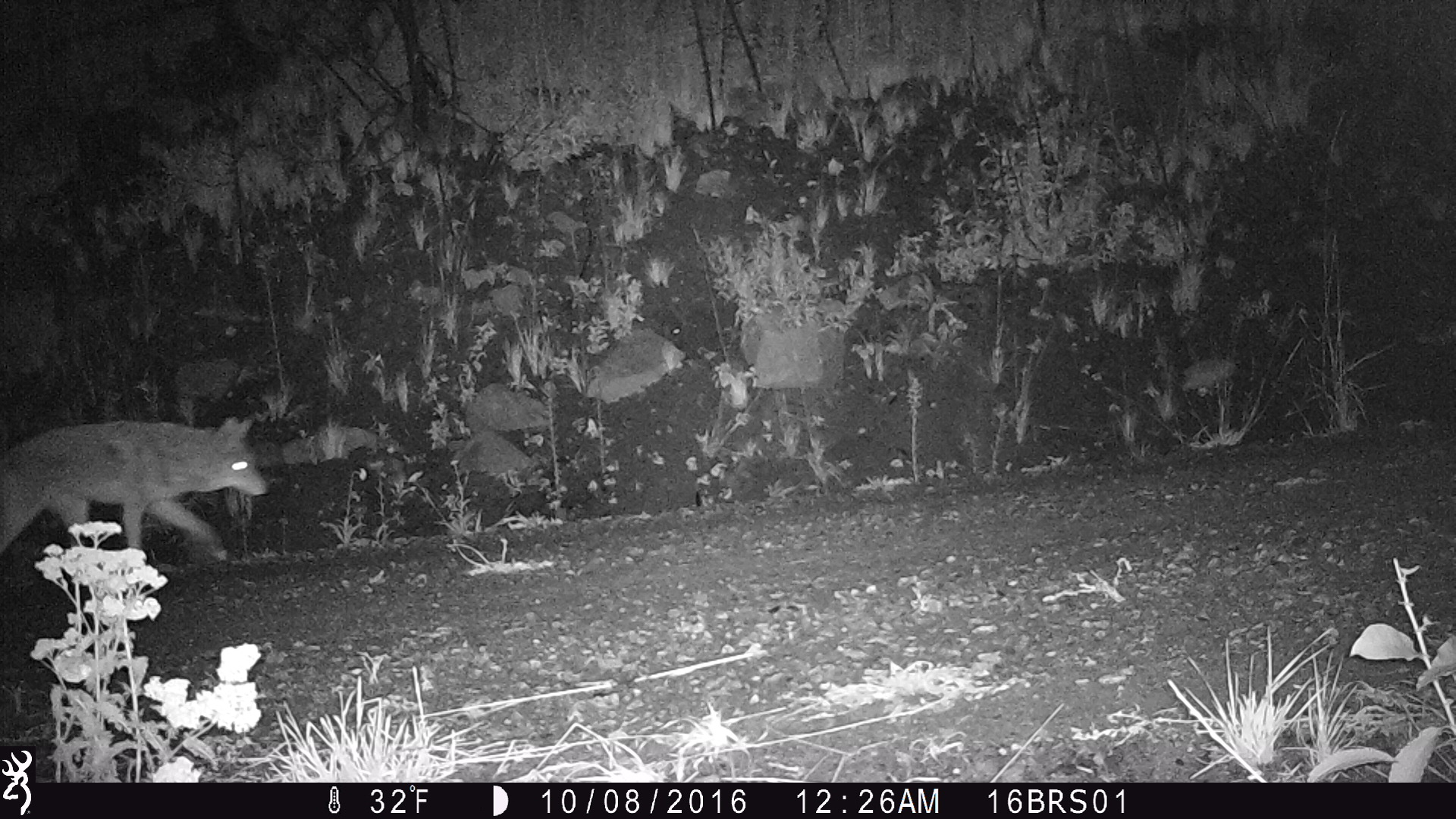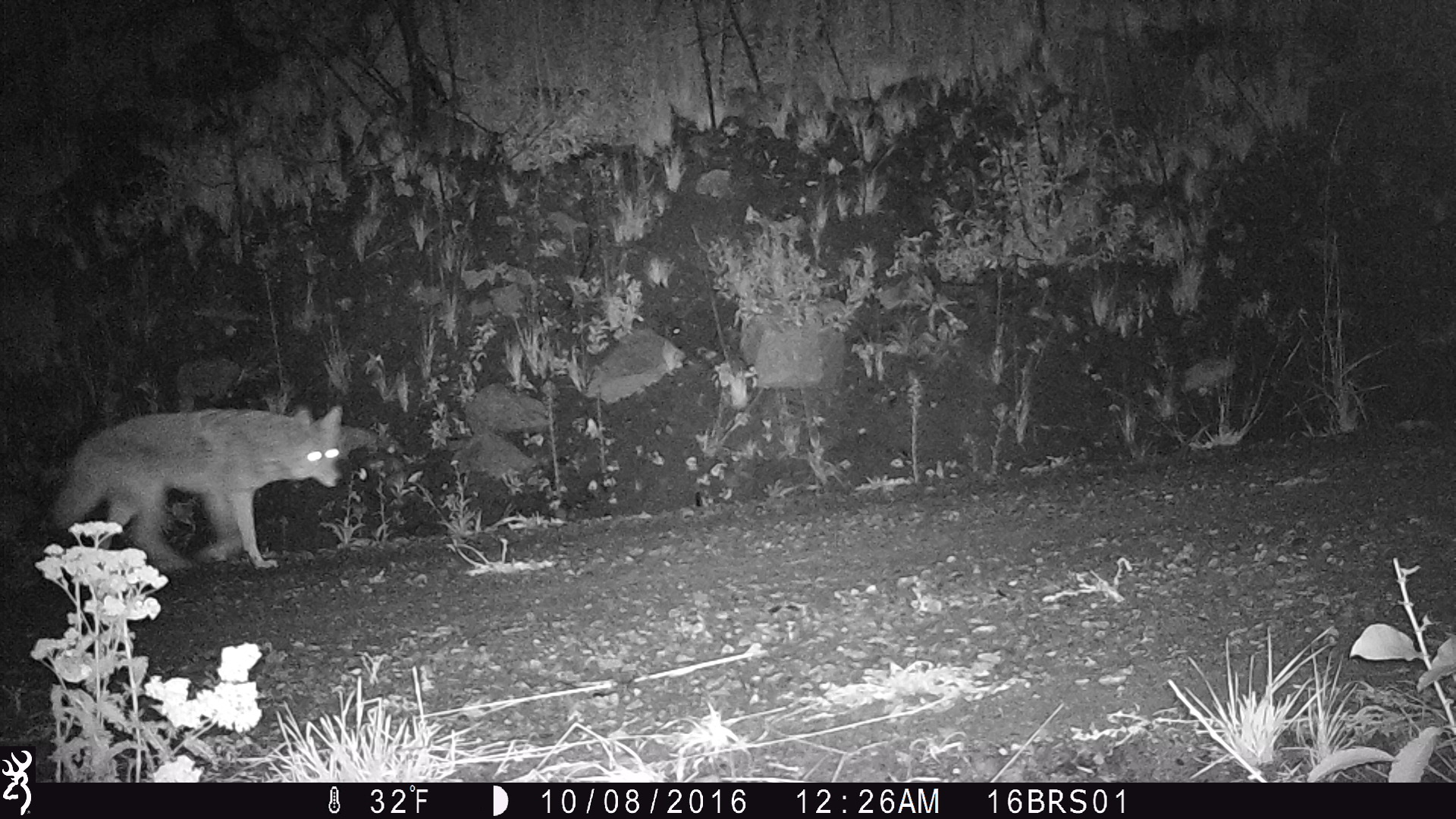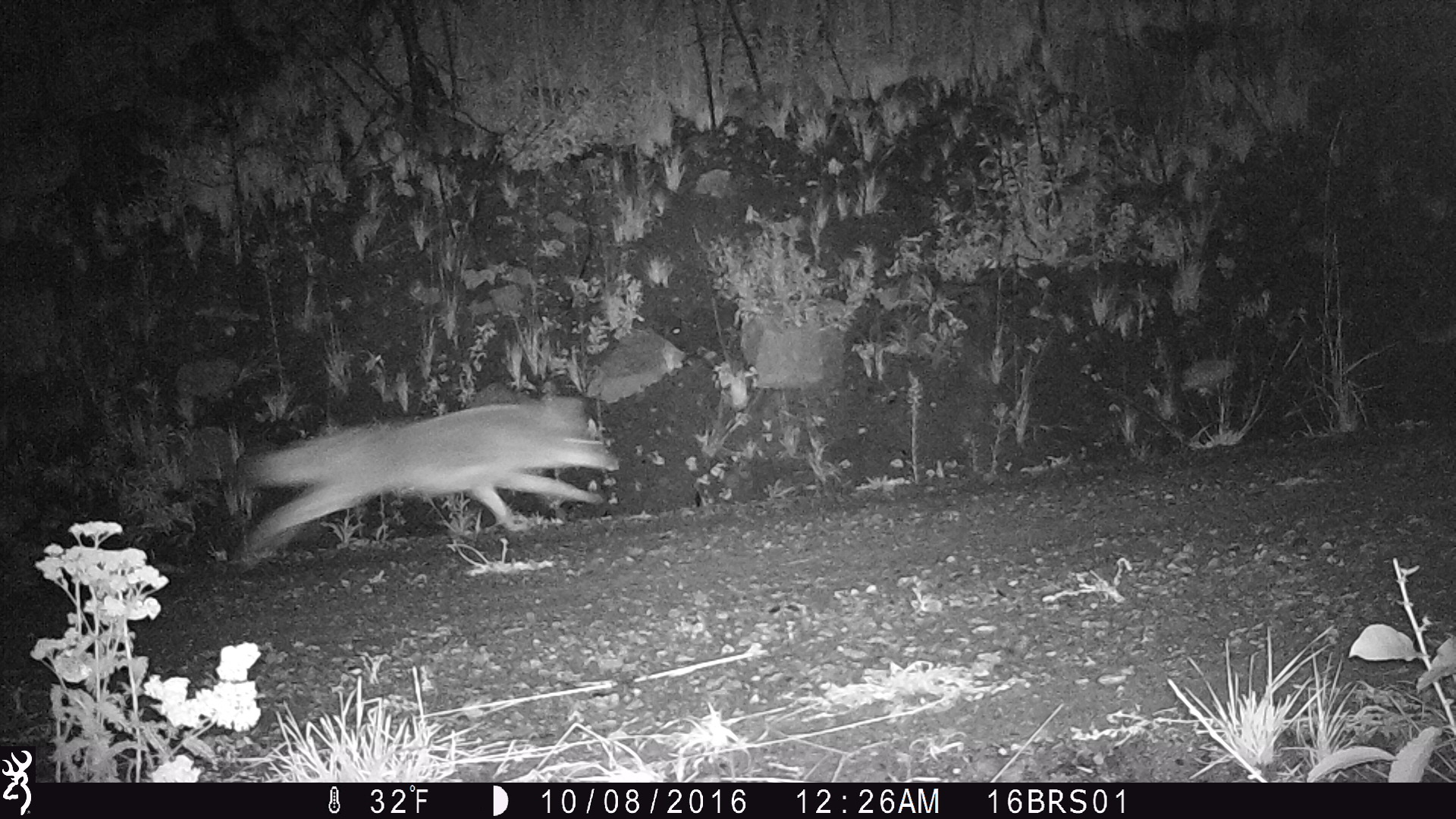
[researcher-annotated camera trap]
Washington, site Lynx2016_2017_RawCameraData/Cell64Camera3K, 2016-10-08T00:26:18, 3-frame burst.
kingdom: Animalia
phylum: Chordata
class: Mammalia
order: Carnivora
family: Canidae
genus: Canis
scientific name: Canis latrans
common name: coyote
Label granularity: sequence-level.